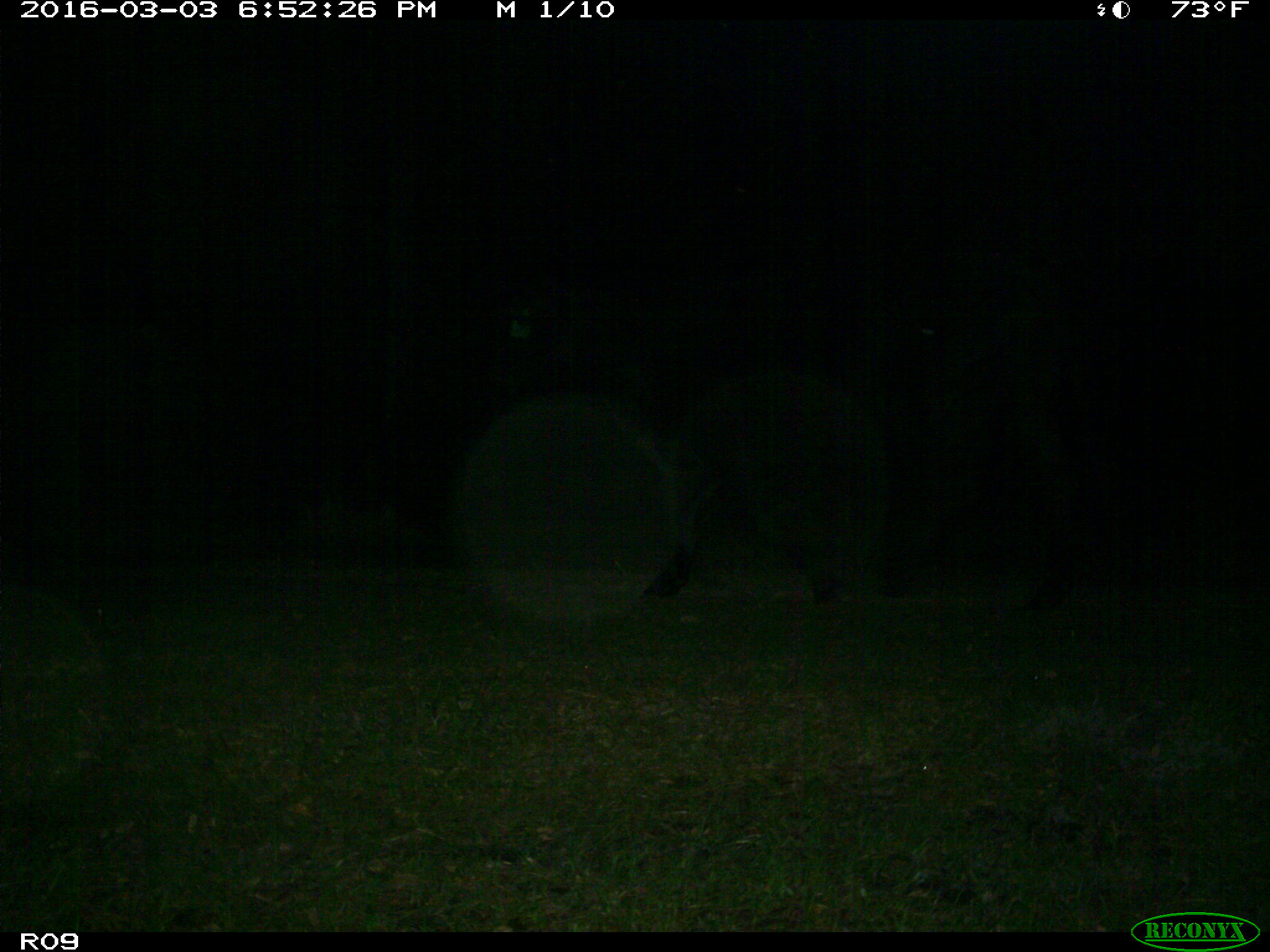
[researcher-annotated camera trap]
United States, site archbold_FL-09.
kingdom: Animalia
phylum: Chordata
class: Mammalia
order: Artiodactyla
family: Bovidae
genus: Bos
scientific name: Bos taurus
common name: domestic cow